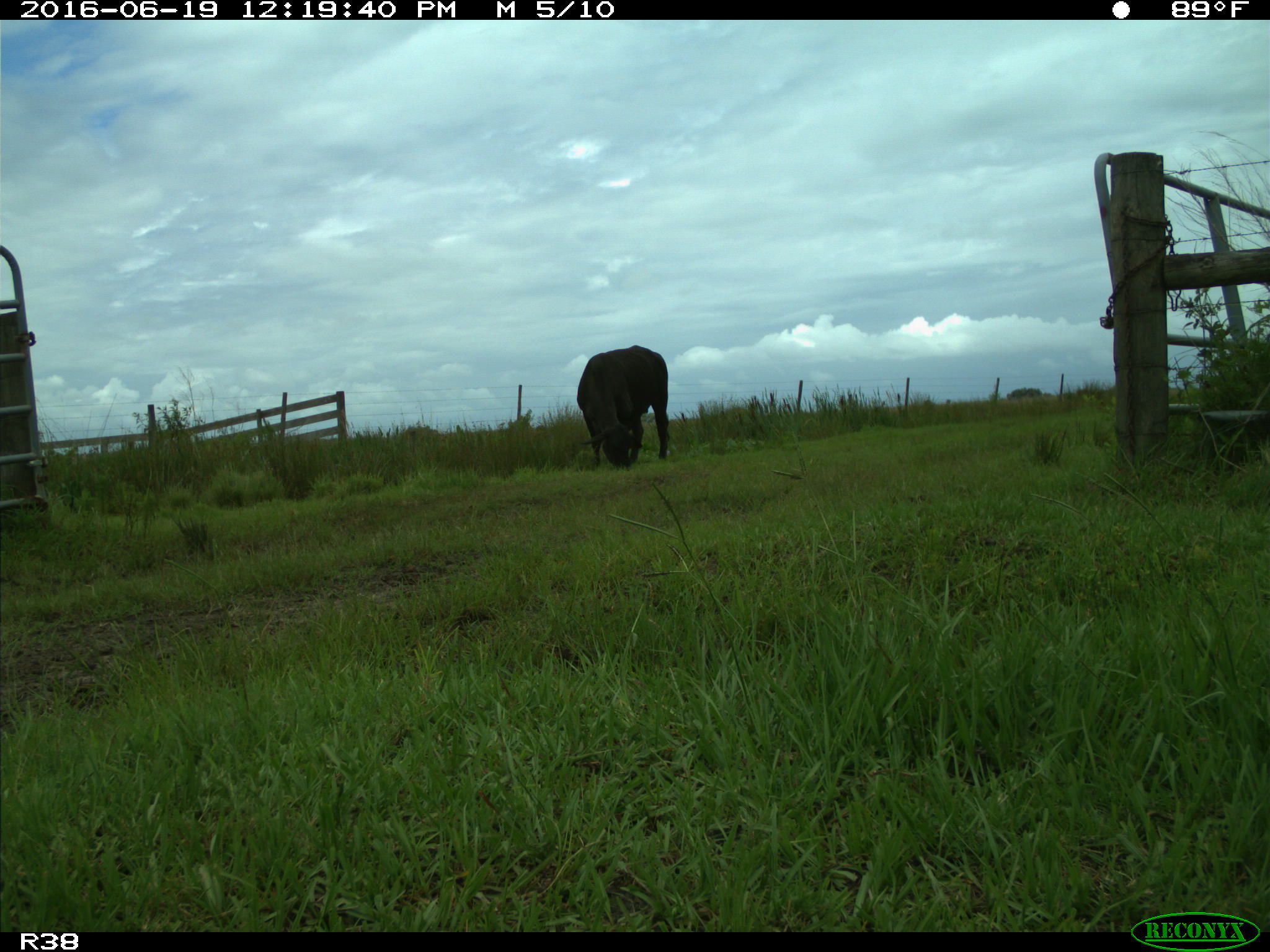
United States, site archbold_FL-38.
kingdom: Animalia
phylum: Chordata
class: Mammalia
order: Artiodactyla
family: Bovidae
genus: Bos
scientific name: Bos taurus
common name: domestic cow